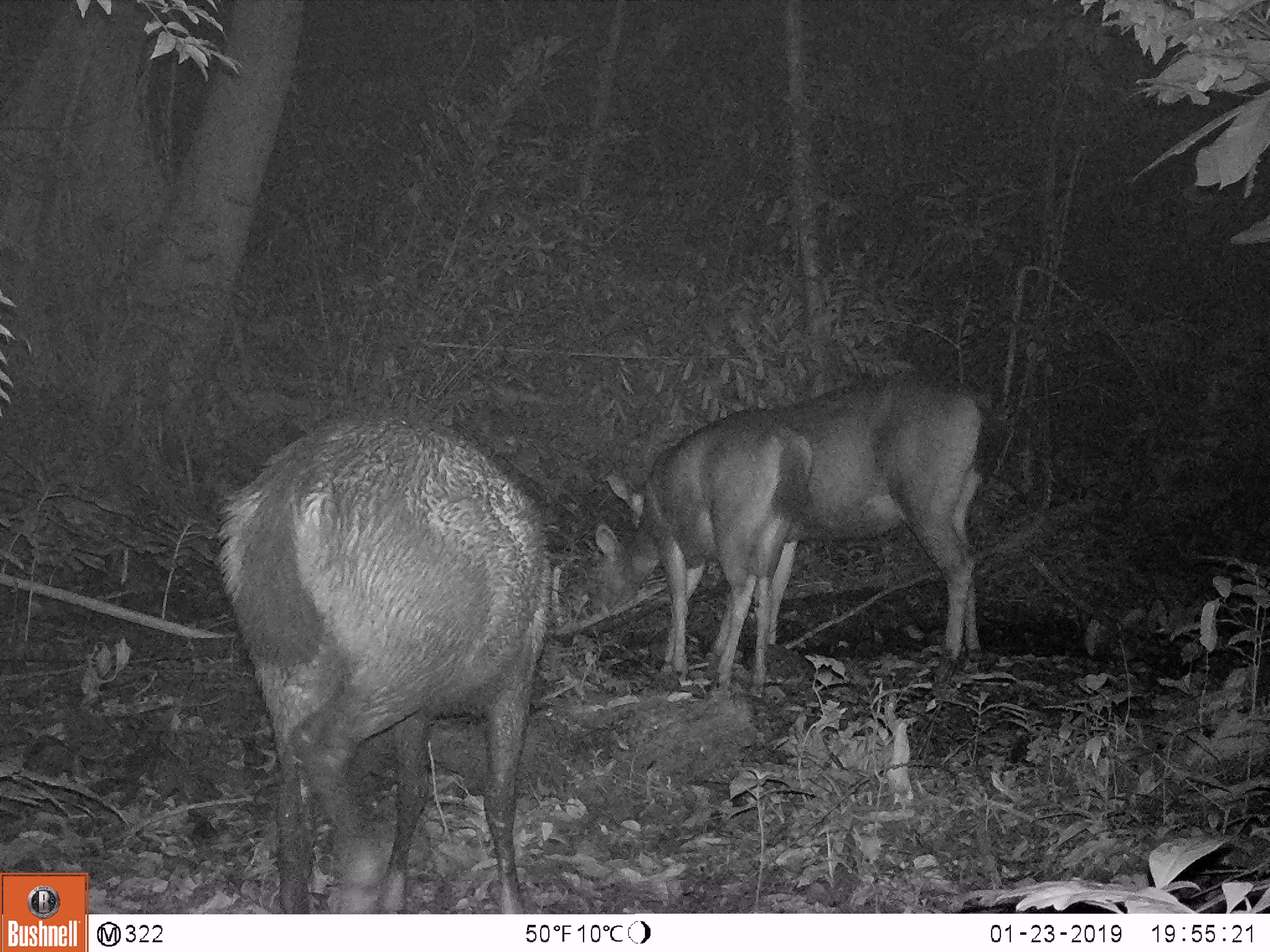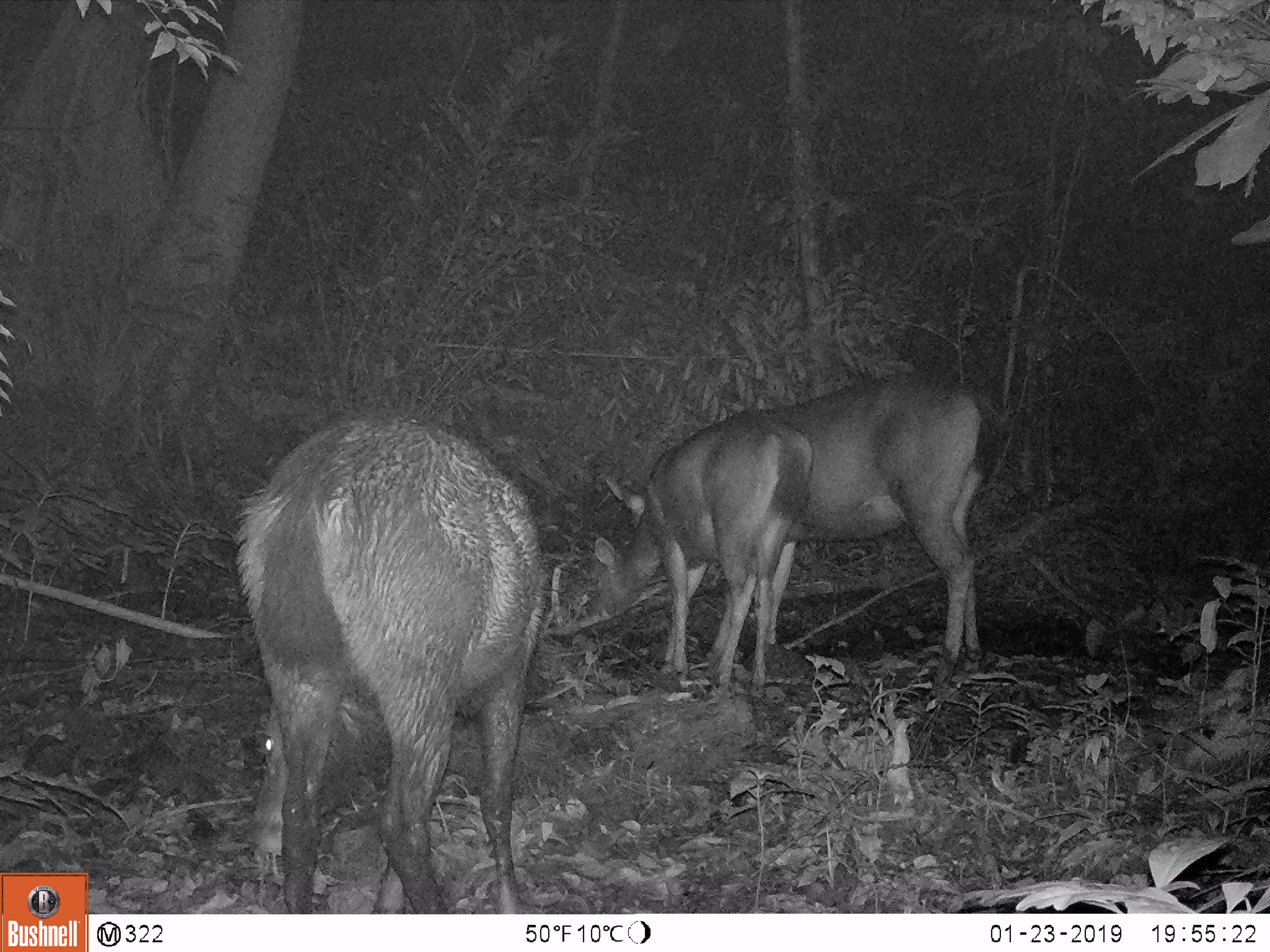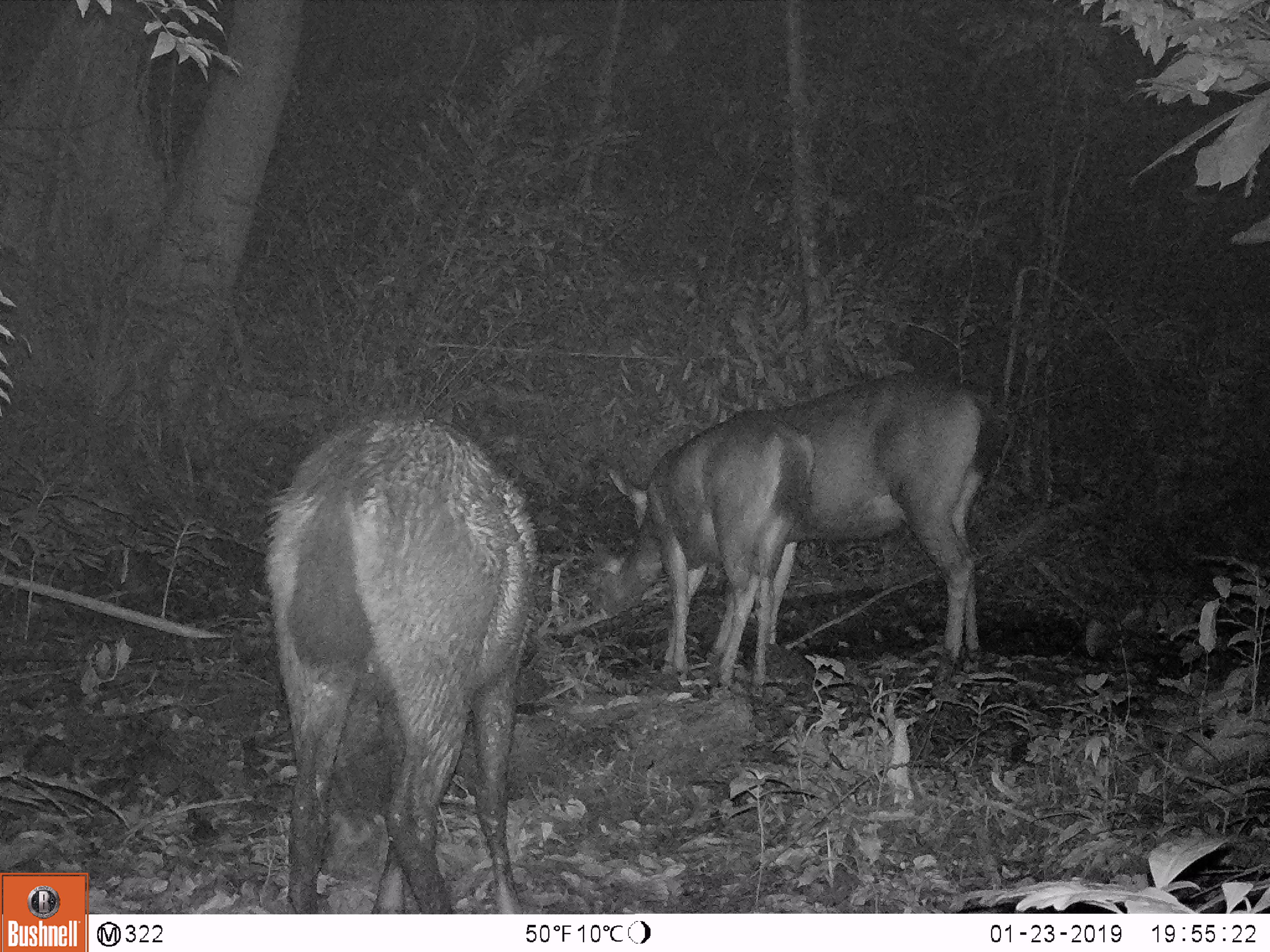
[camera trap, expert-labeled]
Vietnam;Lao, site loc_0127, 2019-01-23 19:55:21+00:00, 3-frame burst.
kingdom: Animalia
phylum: Chordata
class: Mammalia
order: Artiodactyla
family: Cervidae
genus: Rusa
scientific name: Rusa unicolor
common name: sambar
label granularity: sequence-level